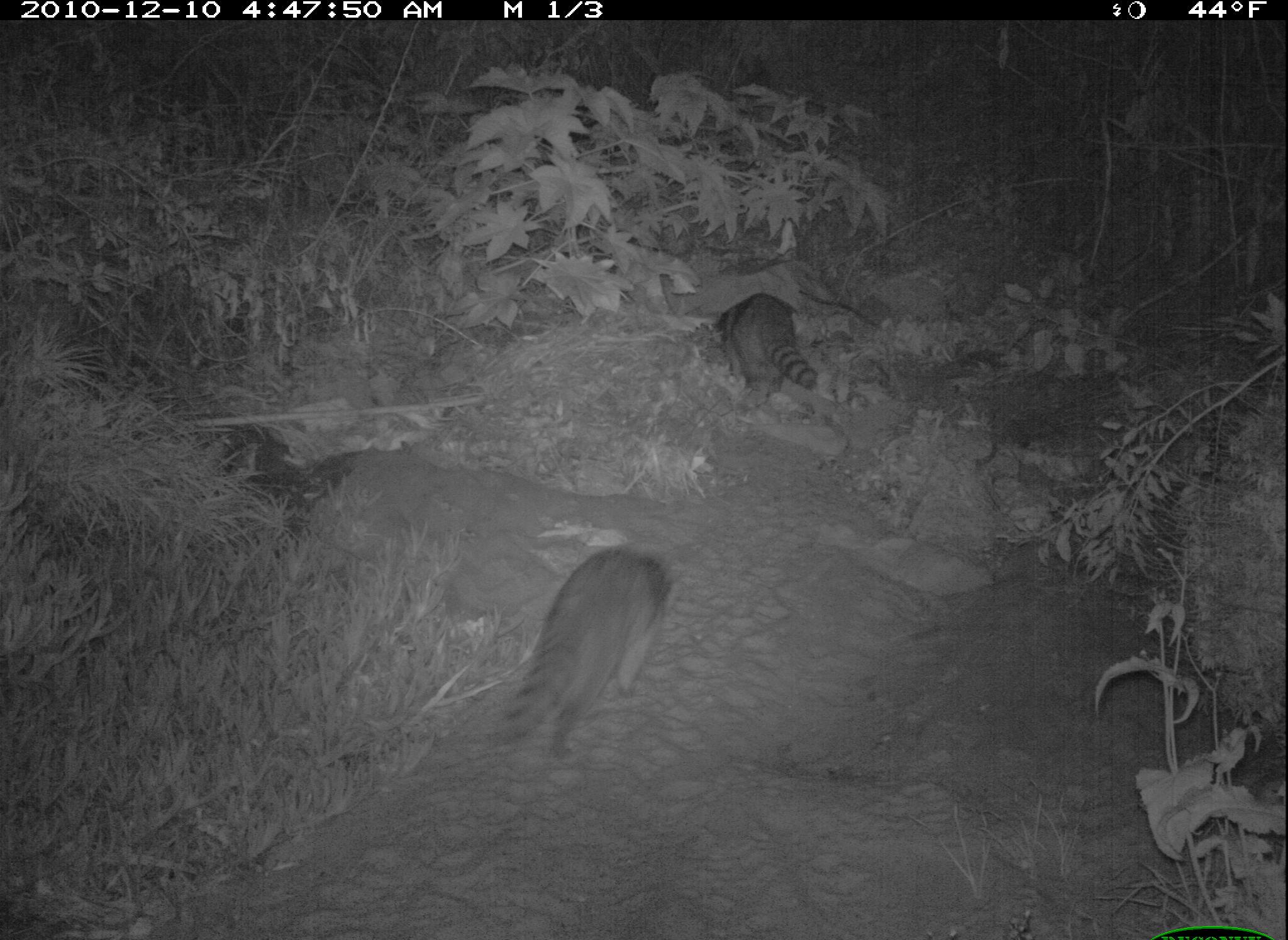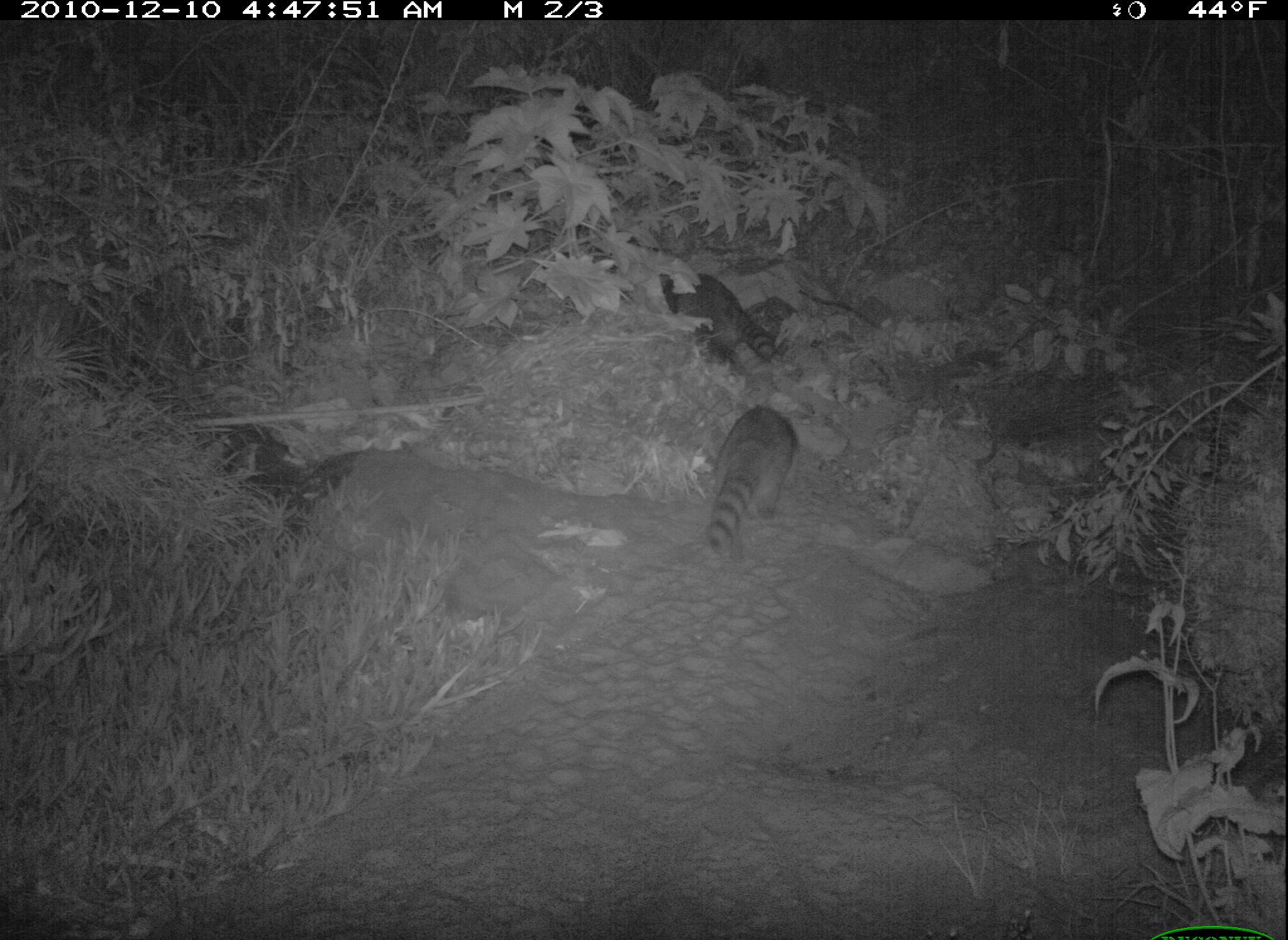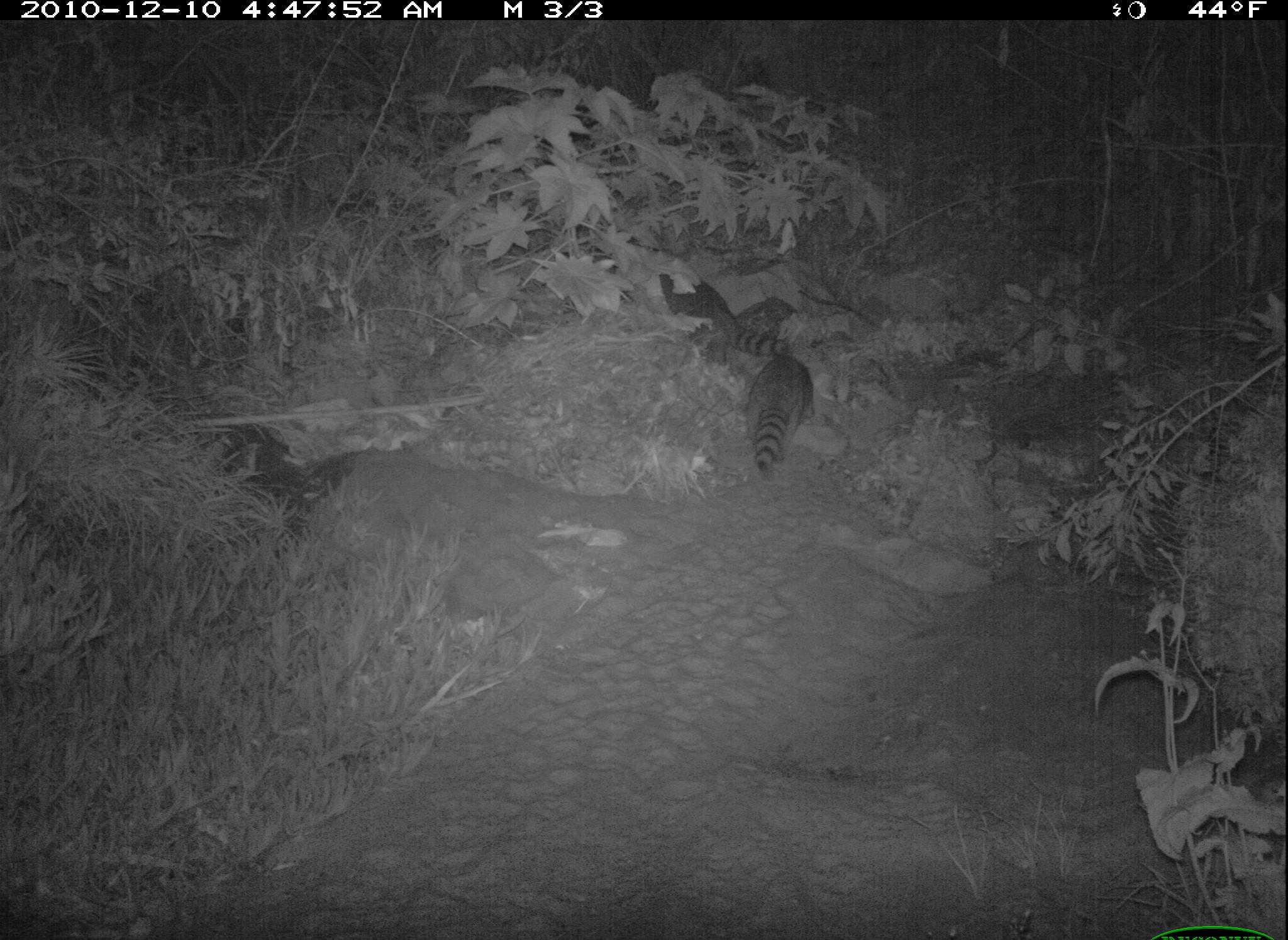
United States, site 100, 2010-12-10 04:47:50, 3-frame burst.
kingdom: Animalia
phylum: Chordata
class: Mammalia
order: Carnivora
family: Procyonidae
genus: Procyon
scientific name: Procyon lotor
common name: raccoon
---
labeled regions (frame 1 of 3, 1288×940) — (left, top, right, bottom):
raccoon: (496, 540, 697, 763); (696, 287, 844, 422)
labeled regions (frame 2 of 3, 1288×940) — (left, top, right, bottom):
raccoon: (694, 395, 807, 572)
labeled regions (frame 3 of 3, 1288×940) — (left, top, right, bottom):
raccoon: (652, 256, 793, 360)